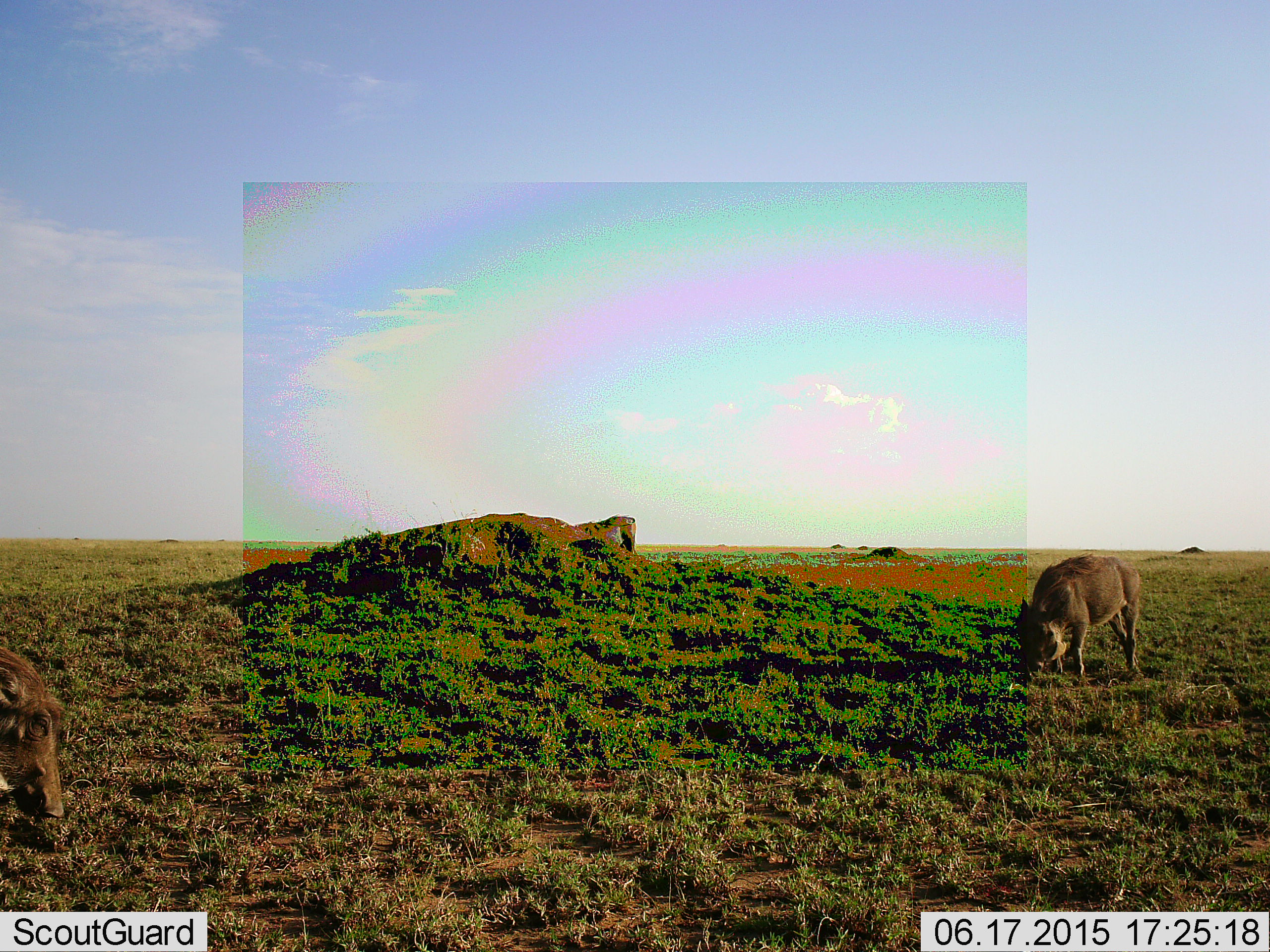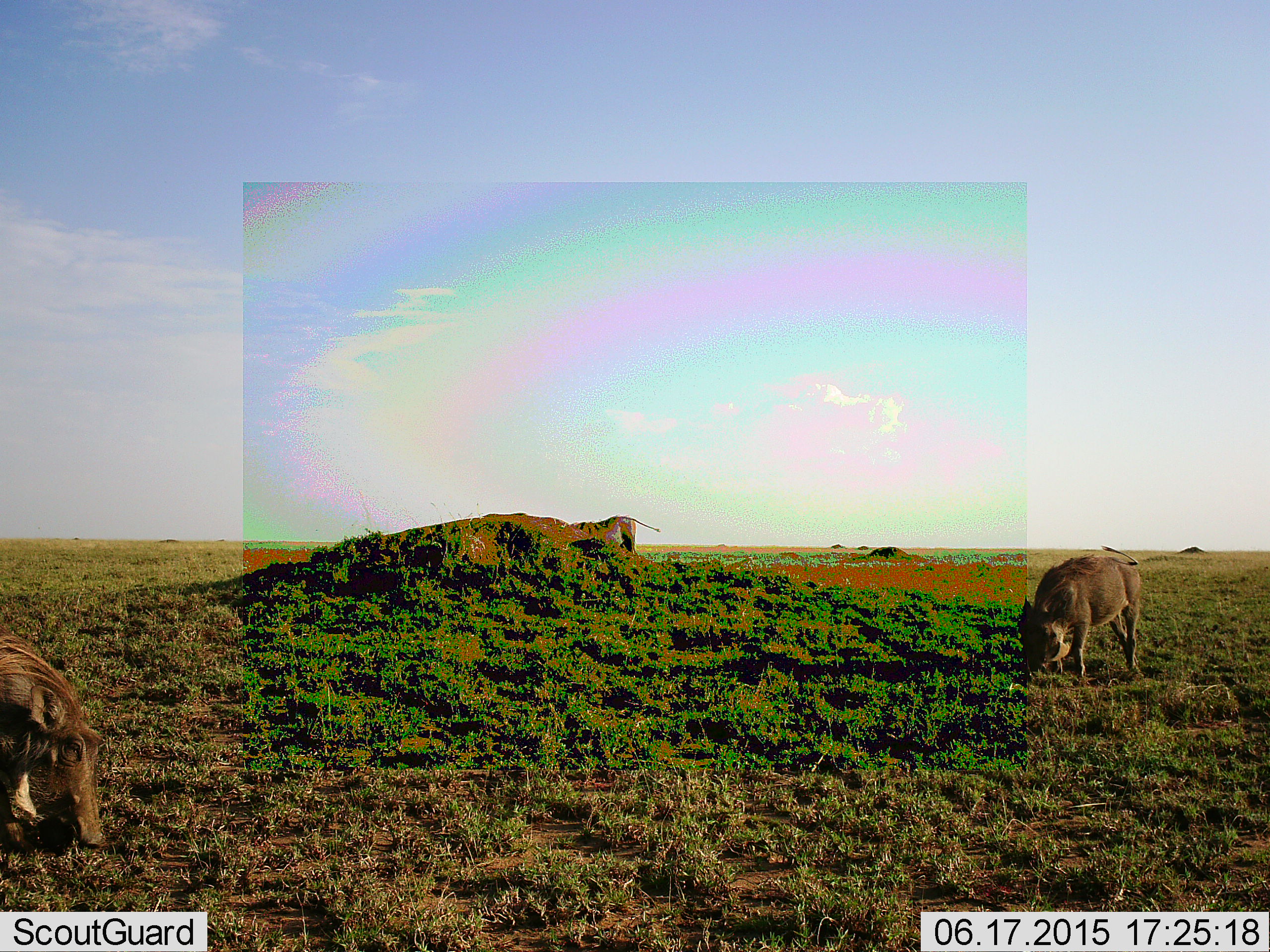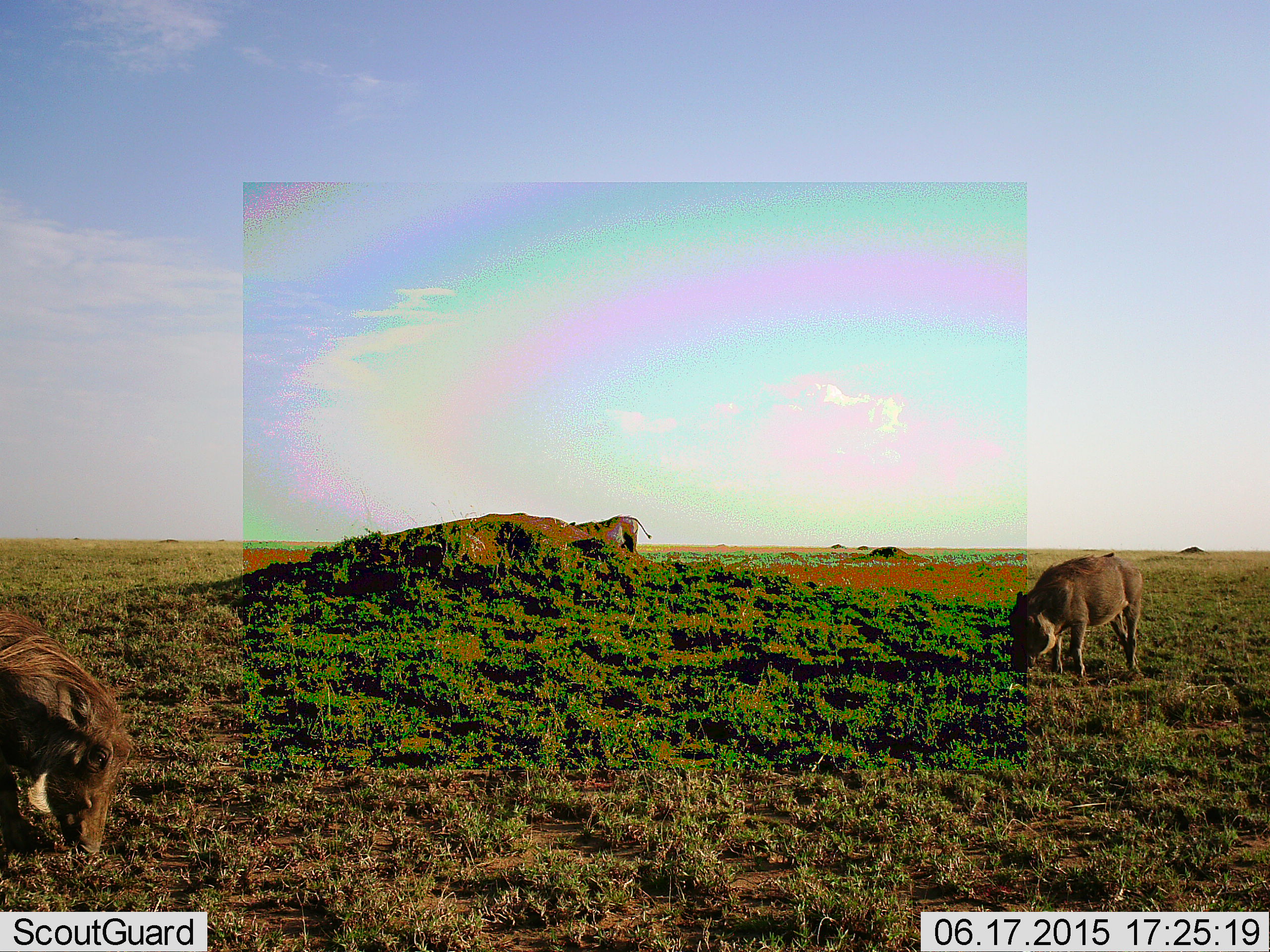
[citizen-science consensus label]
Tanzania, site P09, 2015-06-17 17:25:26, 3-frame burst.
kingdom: Animalia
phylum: Chordata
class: Mammalia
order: Artiodactyla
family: Suidae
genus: Phacochoerus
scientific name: Phacochoerus africanus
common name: warthog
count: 3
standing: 20%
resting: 0%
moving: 0%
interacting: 0%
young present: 0%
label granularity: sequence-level